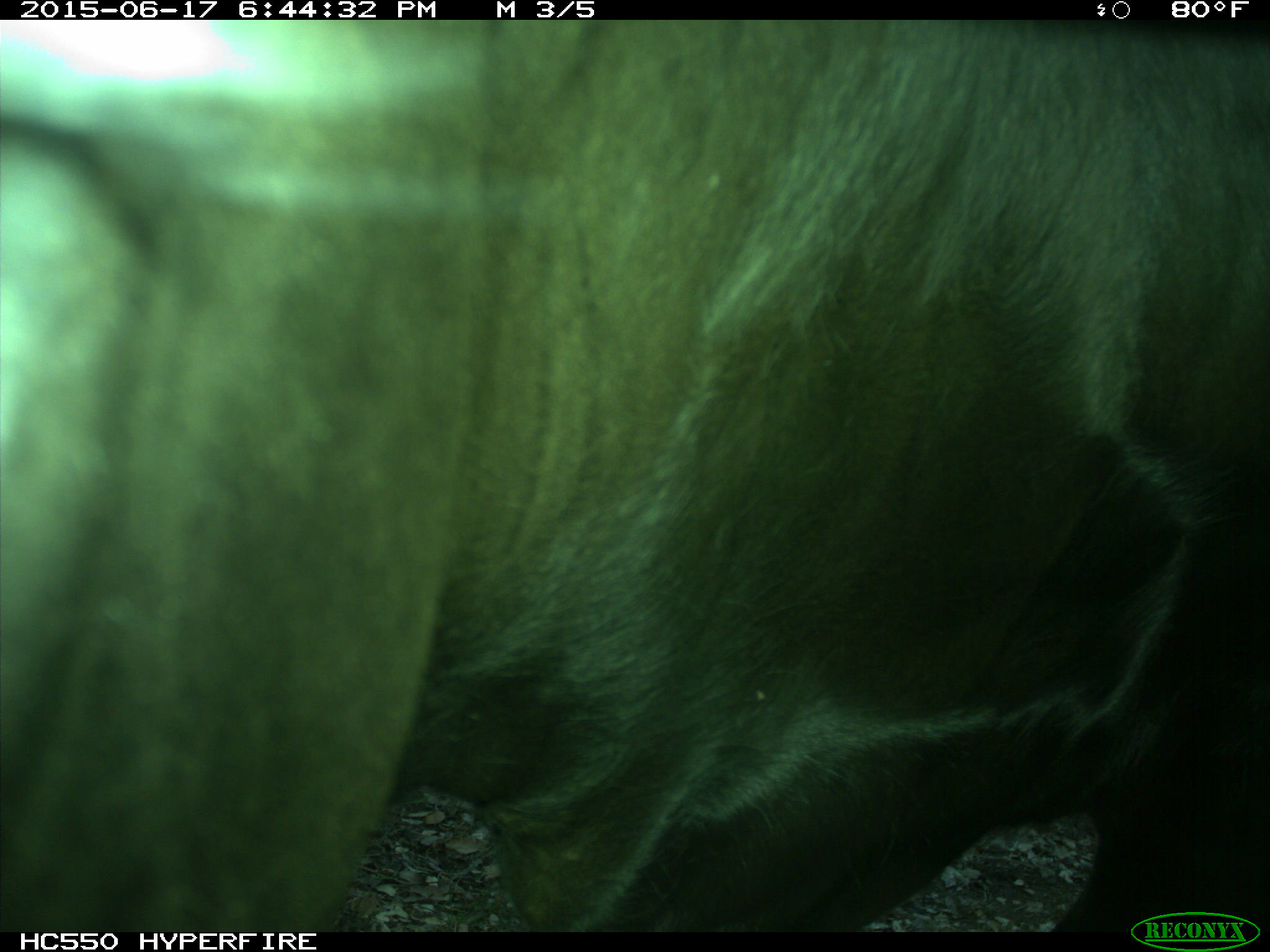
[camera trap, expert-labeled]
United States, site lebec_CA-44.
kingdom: Animalia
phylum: Chordata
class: Mammalia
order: Artiodactyla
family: Bovidae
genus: Bos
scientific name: Bos taurus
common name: domestic cow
Bos taurus (domestic cow).